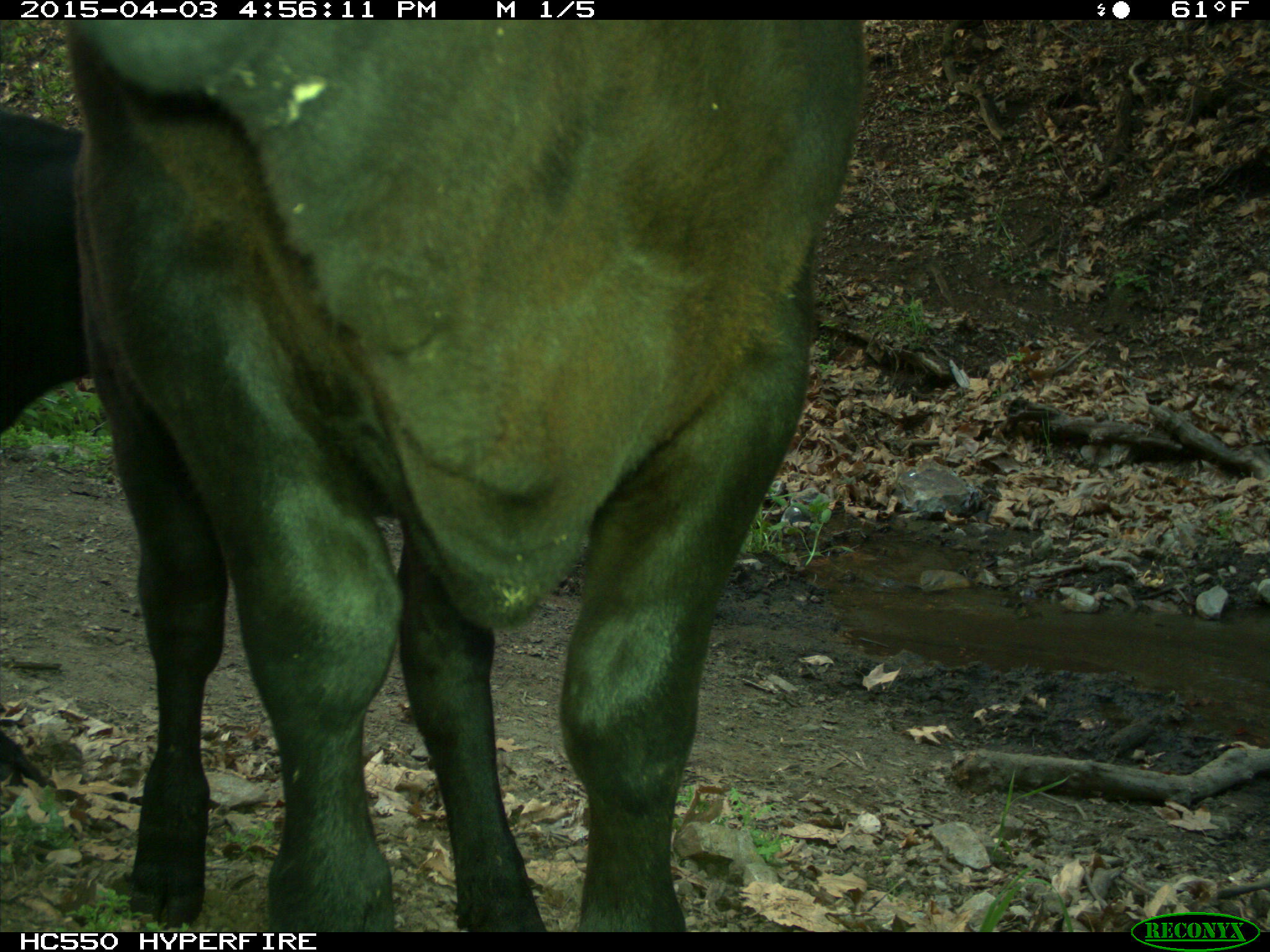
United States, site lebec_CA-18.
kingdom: Animalia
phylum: Chordata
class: Mammalia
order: Artiodactyla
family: Bovidae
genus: Bos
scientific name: Bos taurus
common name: domestic cow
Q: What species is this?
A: Bos taurus (domestic cow).